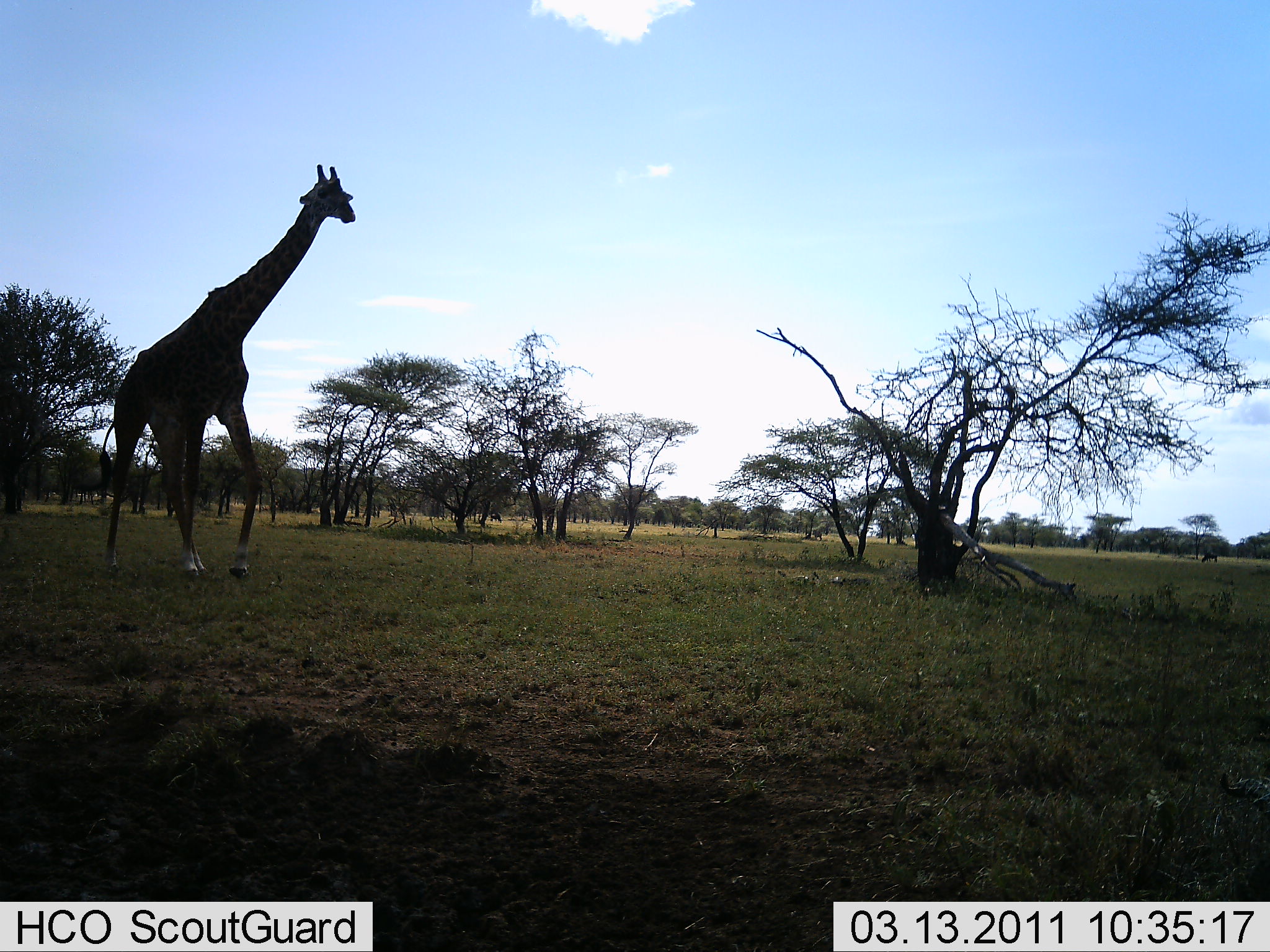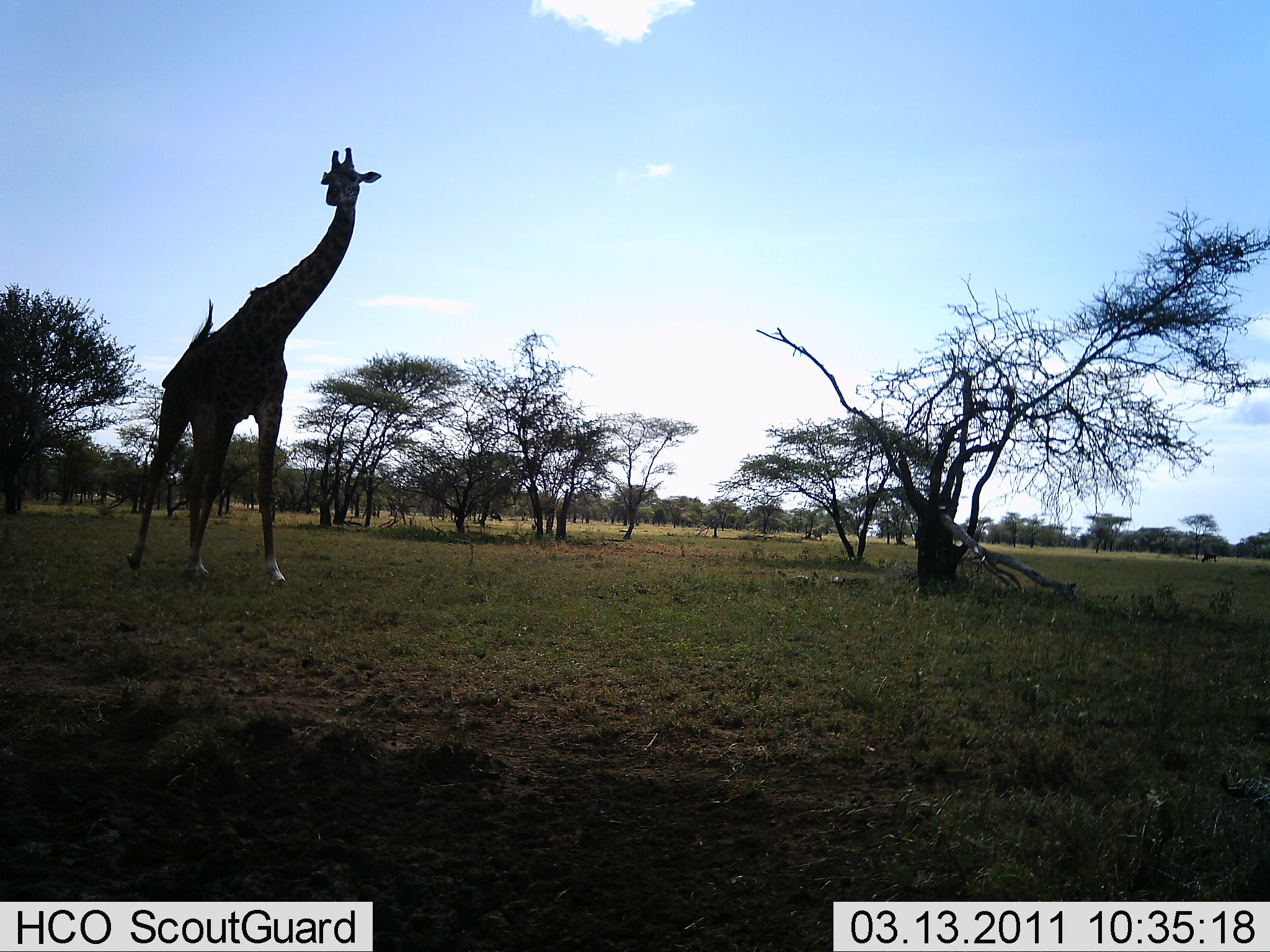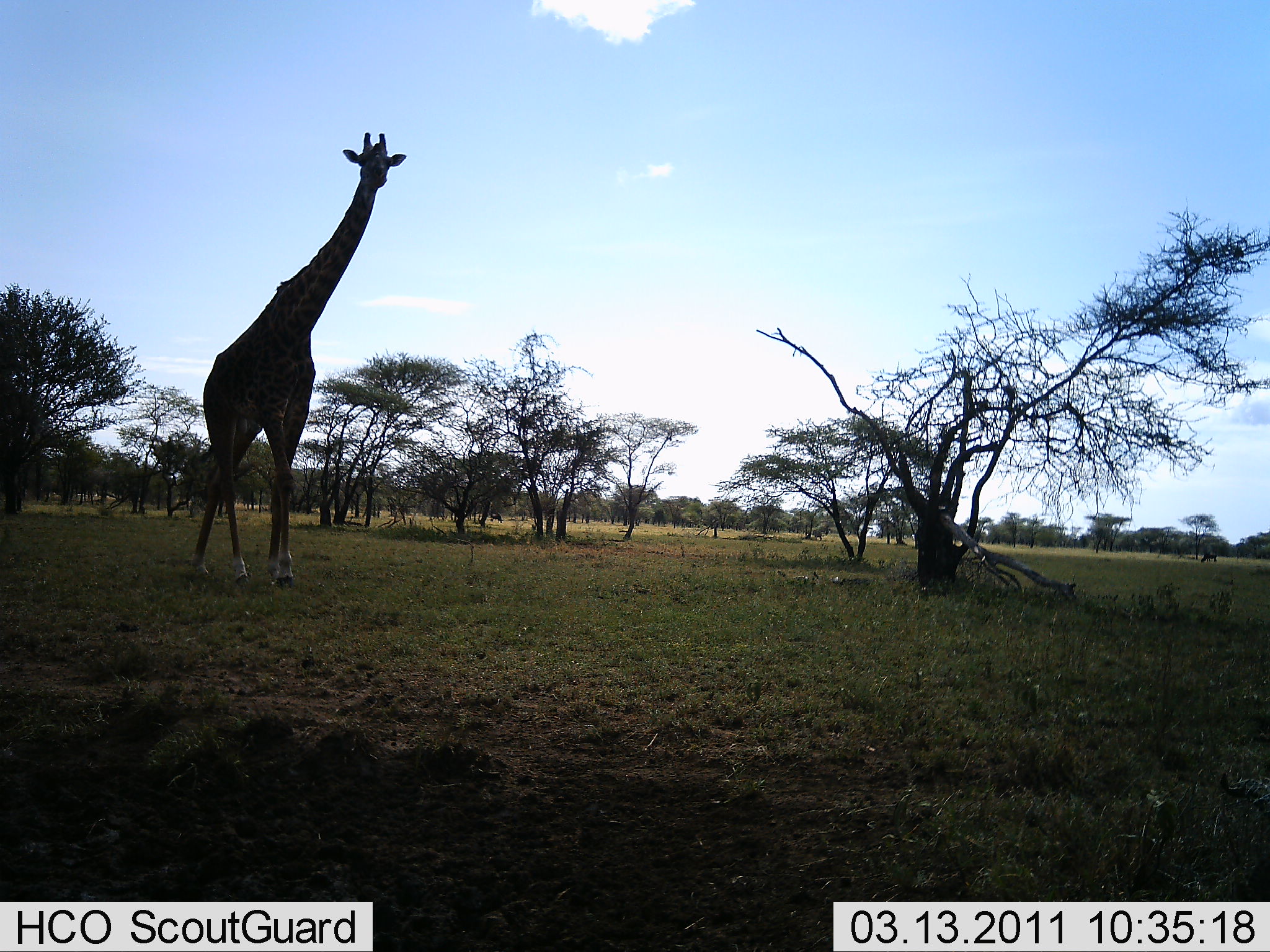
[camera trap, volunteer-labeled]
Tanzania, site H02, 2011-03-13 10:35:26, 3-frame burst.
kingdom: Animalia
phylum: Chordata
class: Mammalia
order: Artiodactyla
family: Giraffidae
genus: Giraffa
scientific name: Giraffa camelopardalis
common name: giraffe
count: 1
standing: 8%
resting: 0%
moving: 100%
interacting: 0%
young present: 0%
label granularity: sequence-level